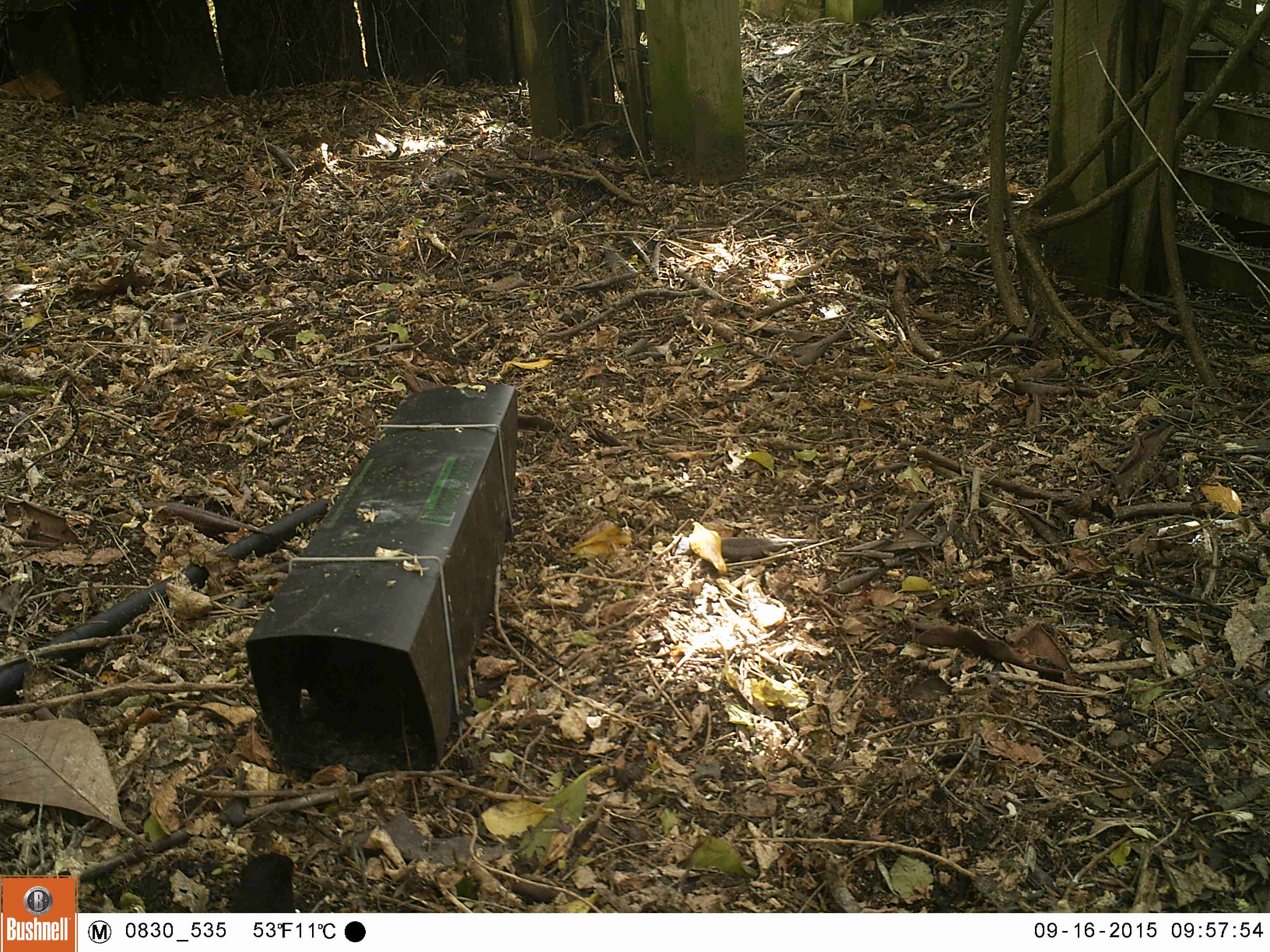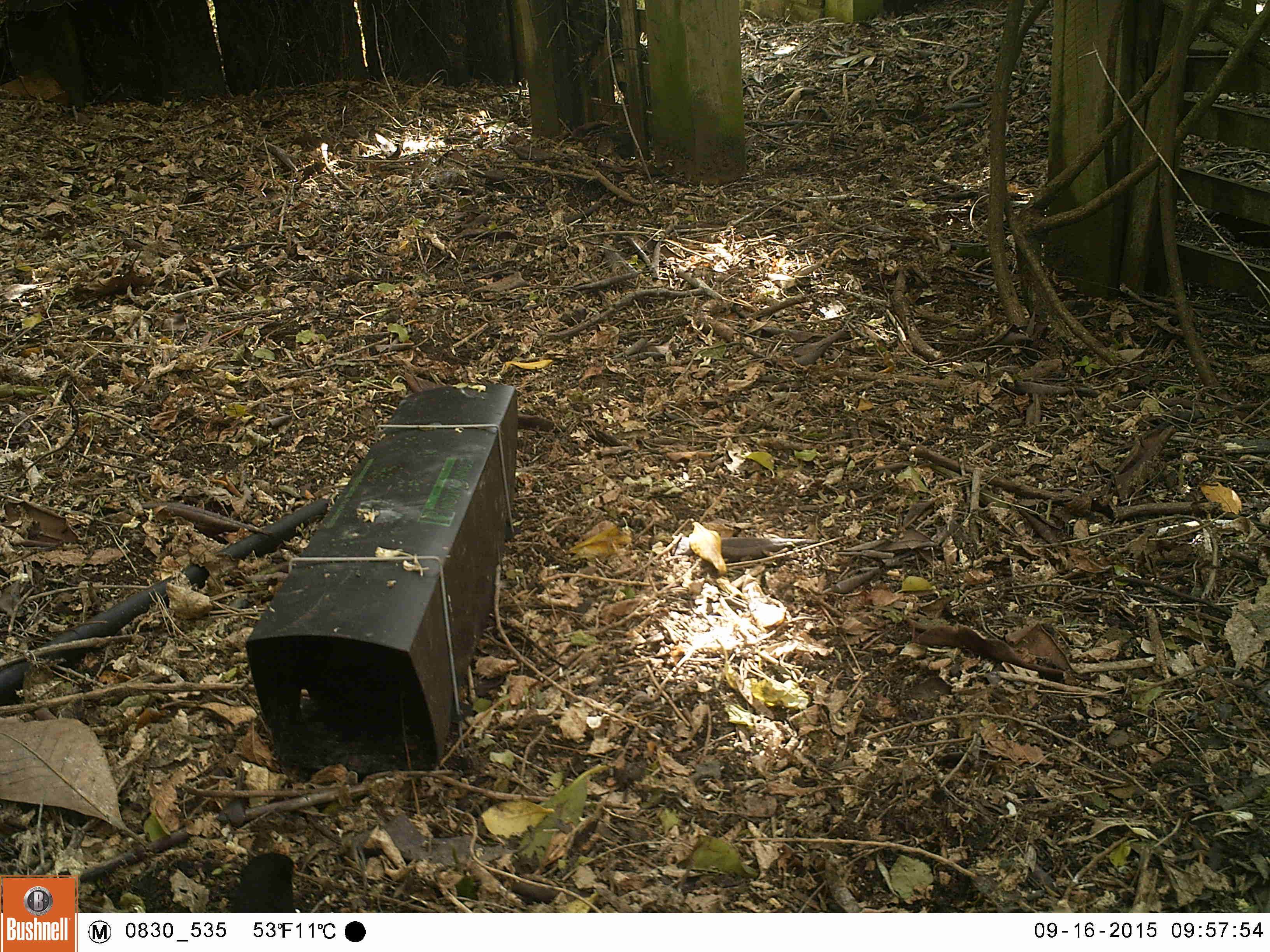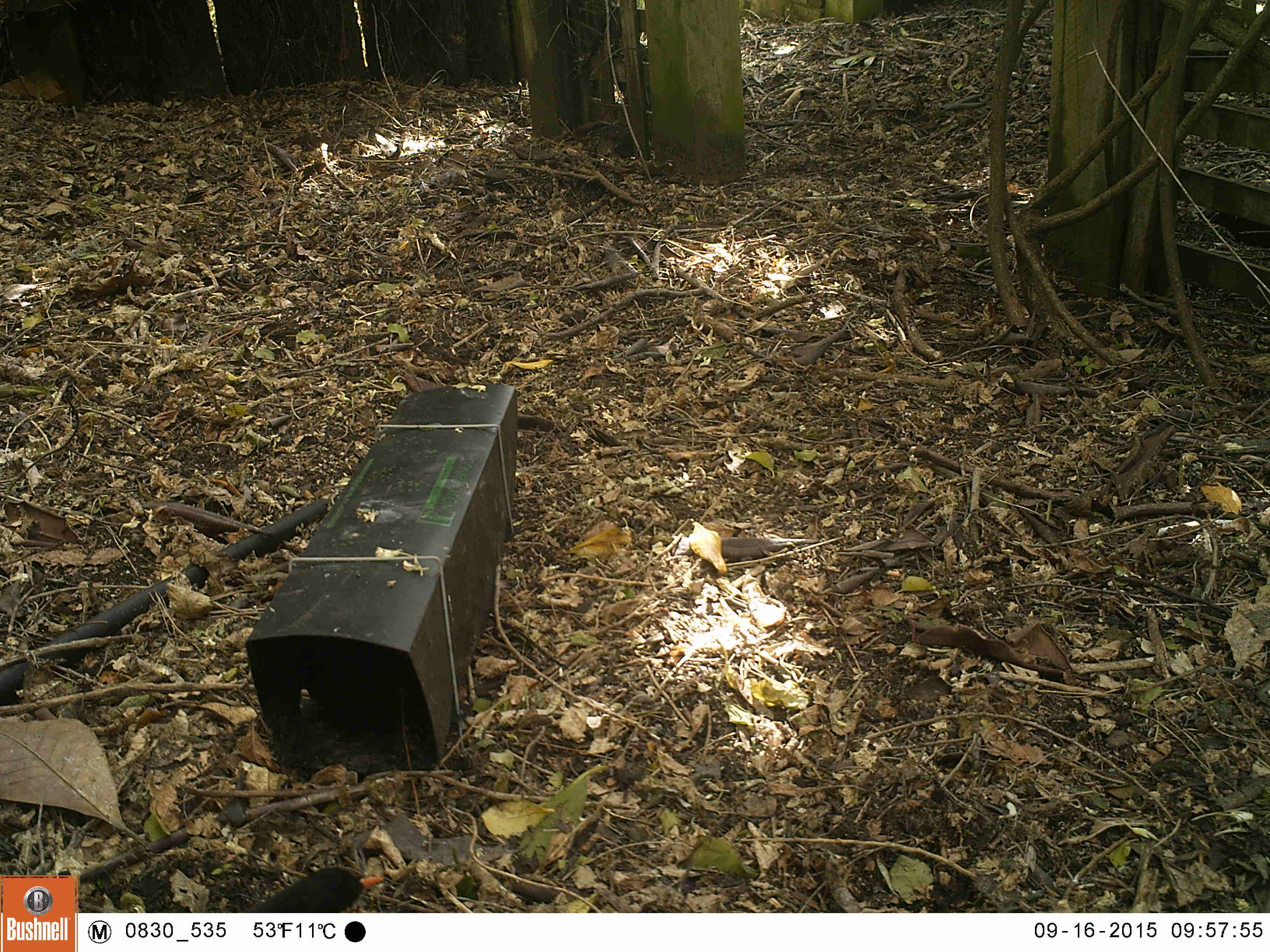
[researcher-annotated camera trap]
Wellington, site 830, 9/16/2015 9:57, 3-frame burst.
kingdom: Animalia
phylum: Chordata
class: Aves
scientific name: Aves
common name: bird